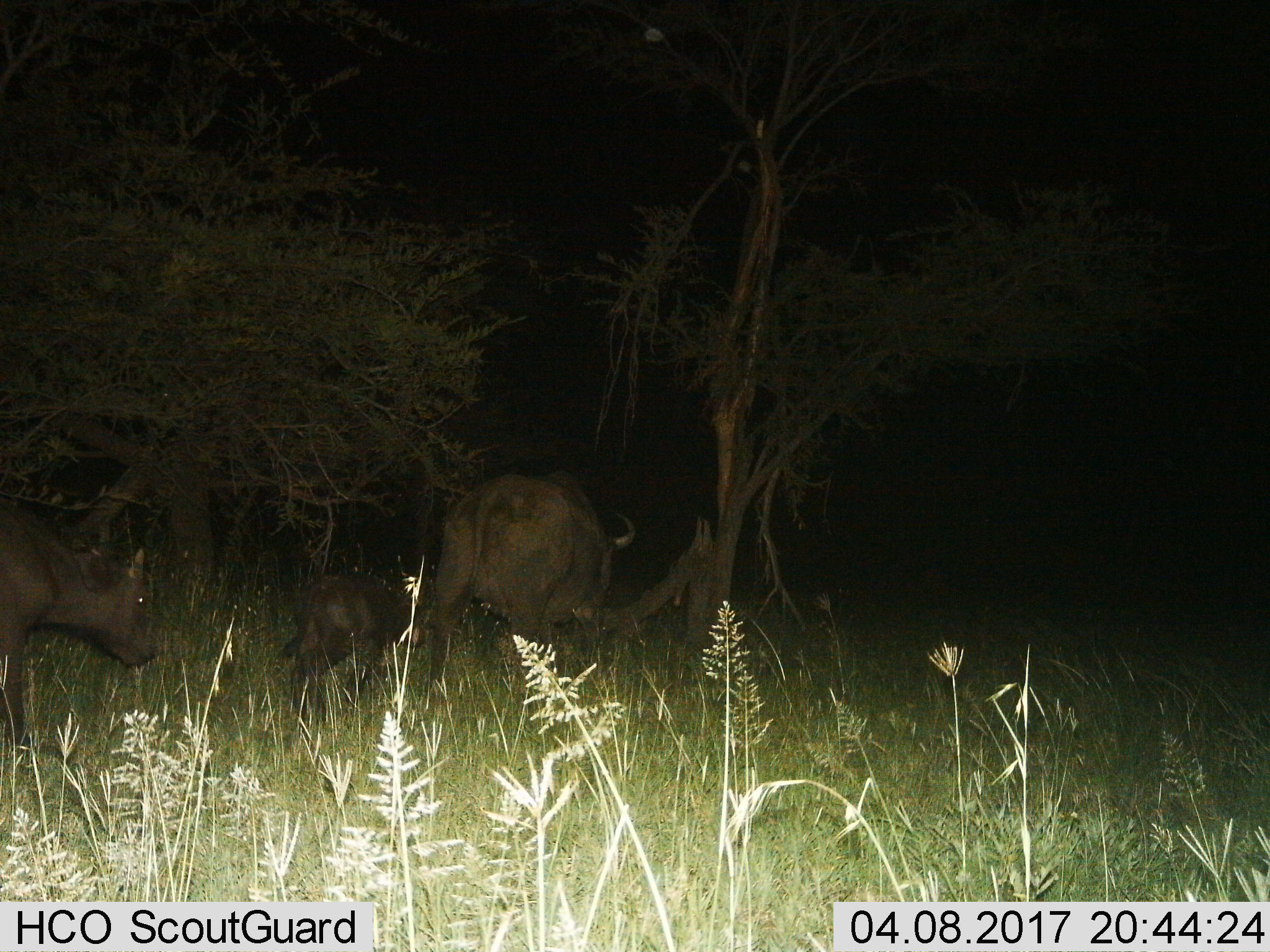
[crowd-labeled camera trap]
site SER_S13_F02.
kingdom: Animalia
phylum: Chordata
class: Mammalia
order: Artiodactyla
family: Bovidae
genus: Syncerus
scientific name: Syncerus caffer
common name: african buffalo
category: buffalo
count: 3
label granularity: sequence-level